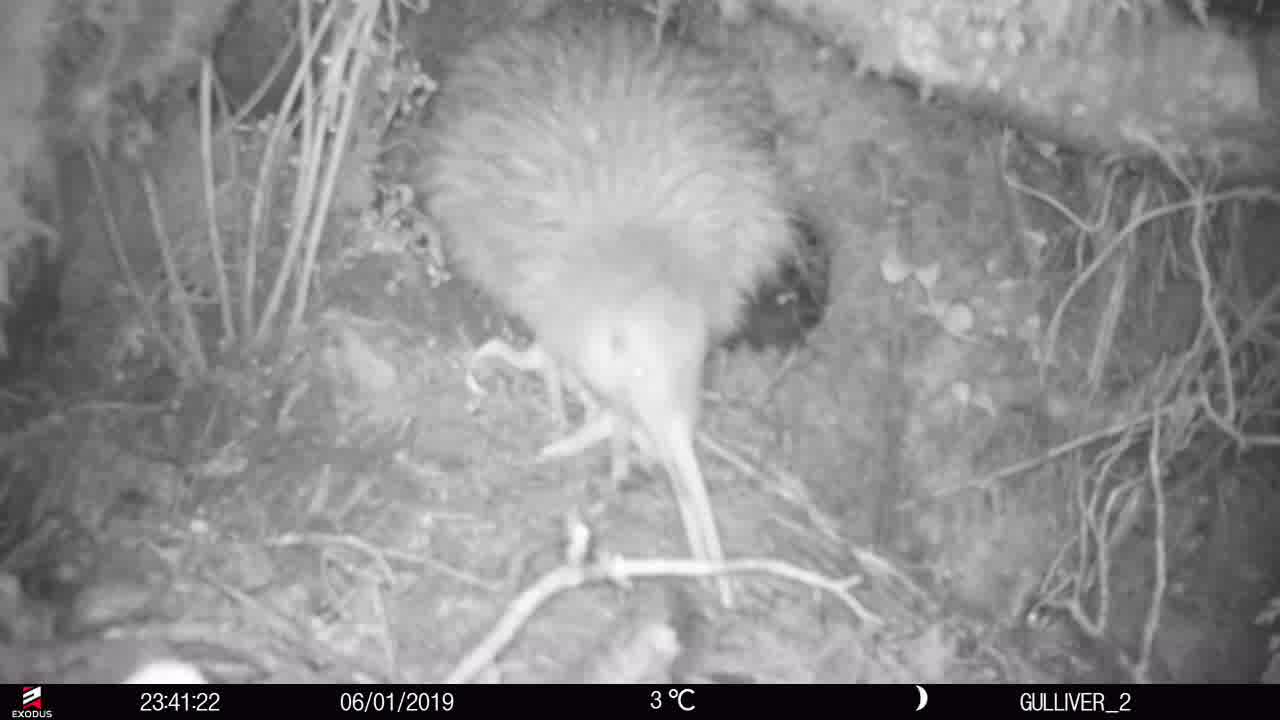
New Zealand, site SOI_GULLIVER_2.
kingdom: Animalia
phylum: Chordata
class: Aves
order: Apterygiformes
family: Apterygidae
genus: Apteryx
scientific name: Apteryx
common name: kiwi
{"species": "kiwi (Apteryx)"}